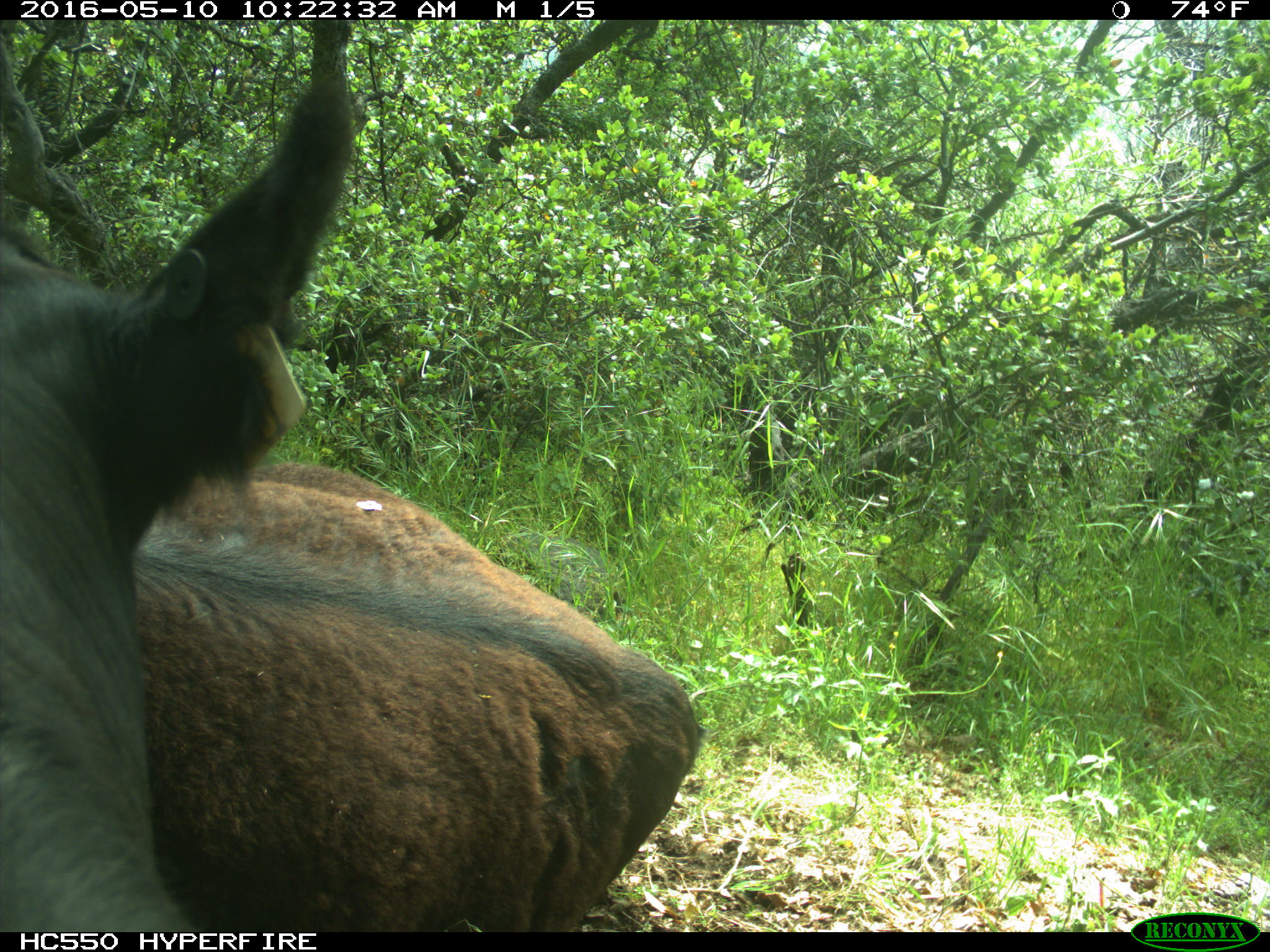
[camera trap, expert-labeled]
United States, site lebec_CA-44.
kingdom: Animalia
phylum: Chordata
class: Mammalia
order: Artiodactyla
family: Bovidae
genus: Bos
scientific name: Bos taurus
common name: domestic cow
Bos taurus (domestic cow).